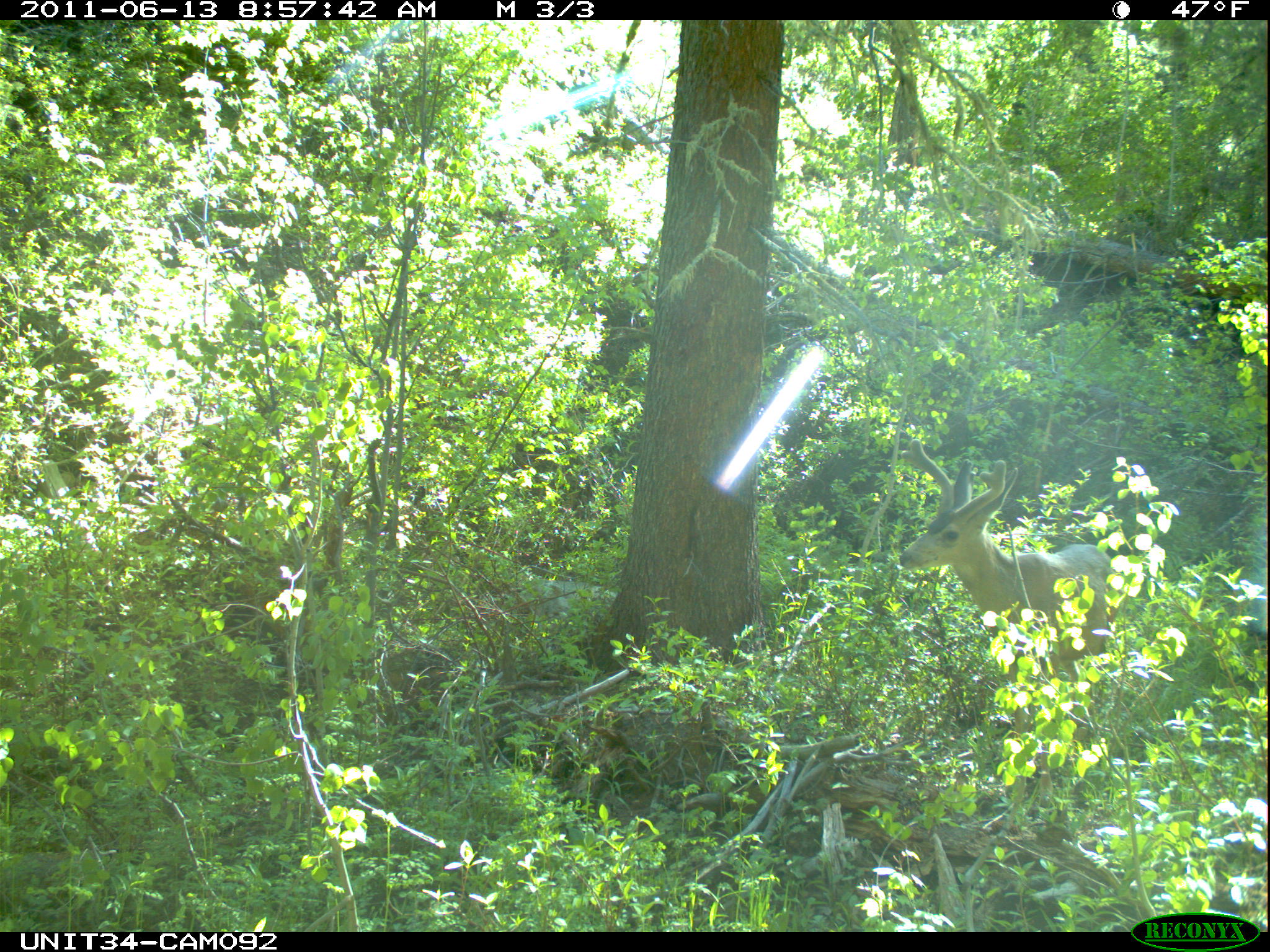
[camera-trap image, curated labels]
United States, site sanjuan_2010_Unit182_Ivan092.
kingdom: Animalia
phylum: Chordata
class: Mammalia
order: Artiodactyla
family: Cervidae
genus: Odocoileus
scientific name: Odocoileus hemionus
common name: mule deer